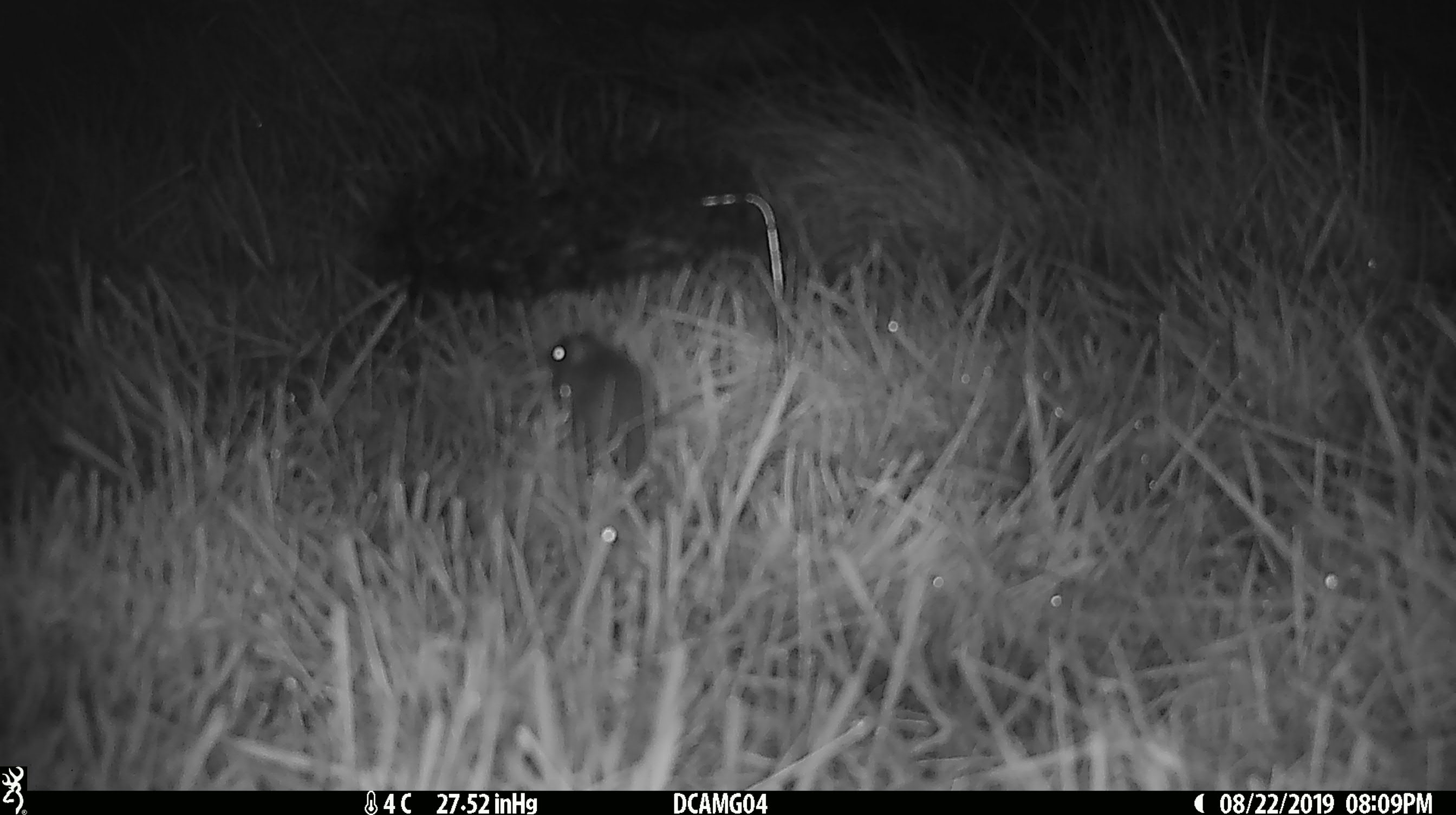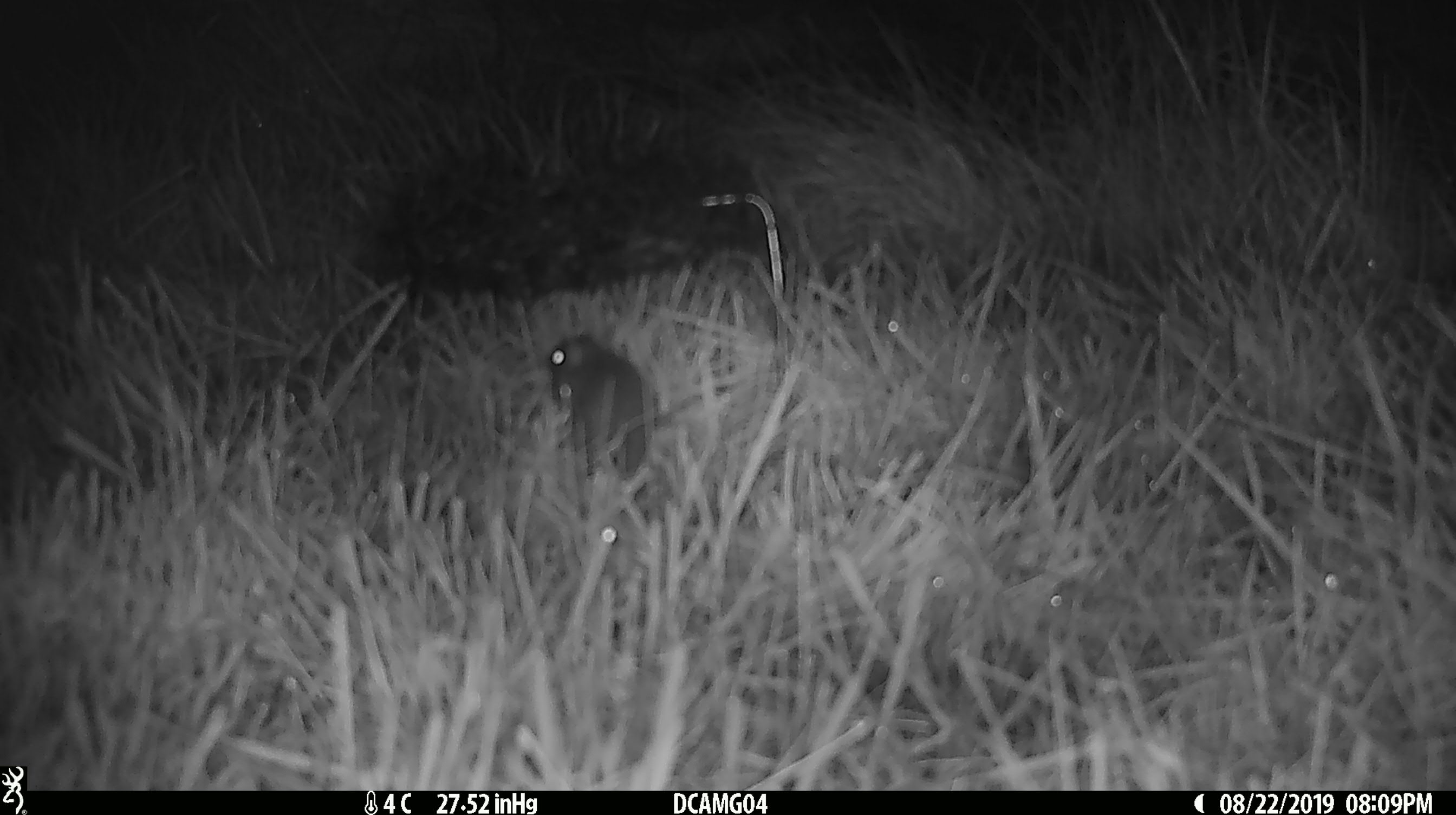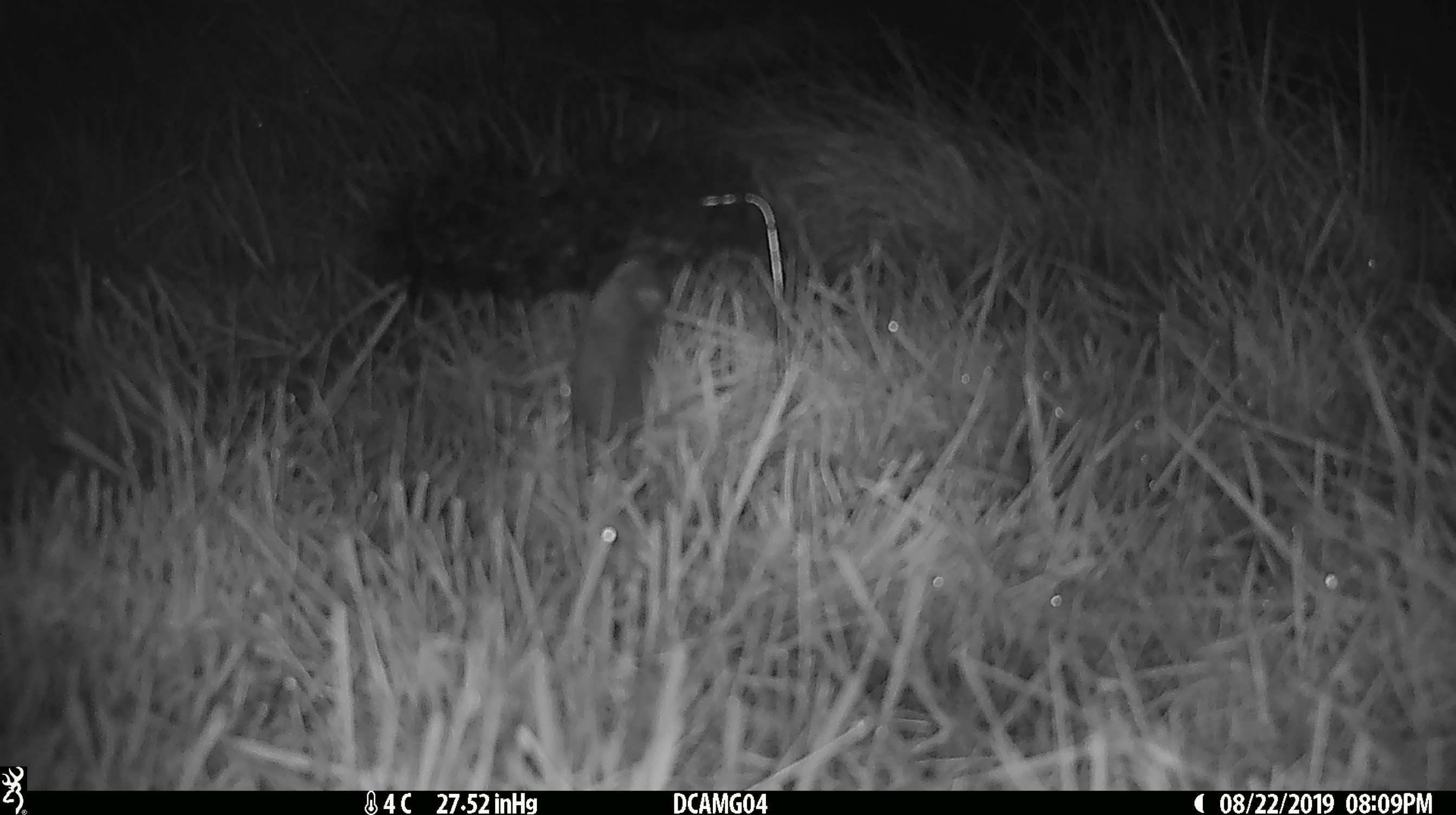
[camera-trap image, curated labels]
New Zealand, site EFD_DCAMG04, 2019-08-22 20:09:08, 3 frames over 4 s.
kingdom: Animalia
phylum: Chordata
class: Mammalia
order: Rodentia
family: Muridae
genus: Mus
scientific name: Mus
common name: mouse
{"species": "mouse (Mus)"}